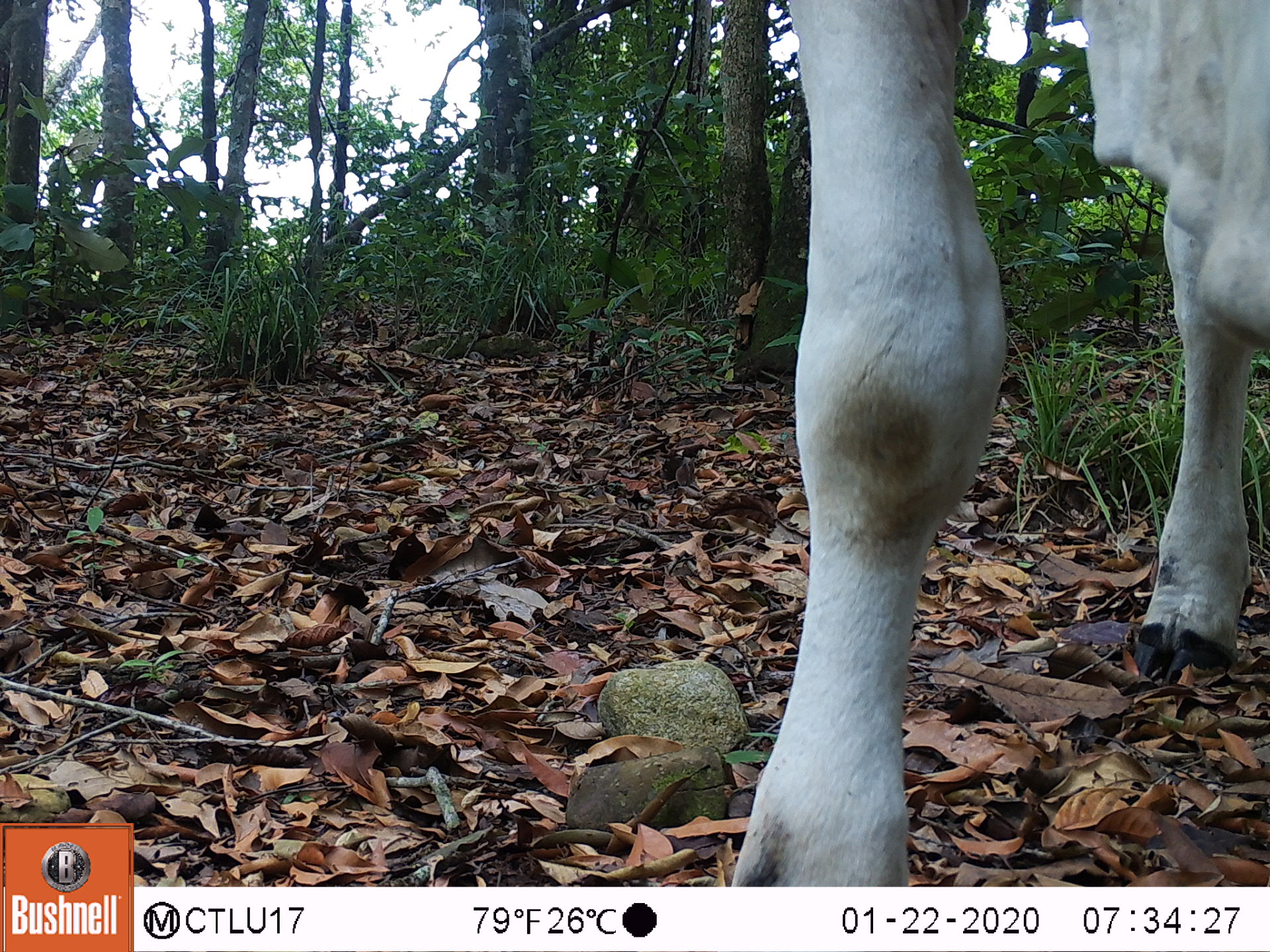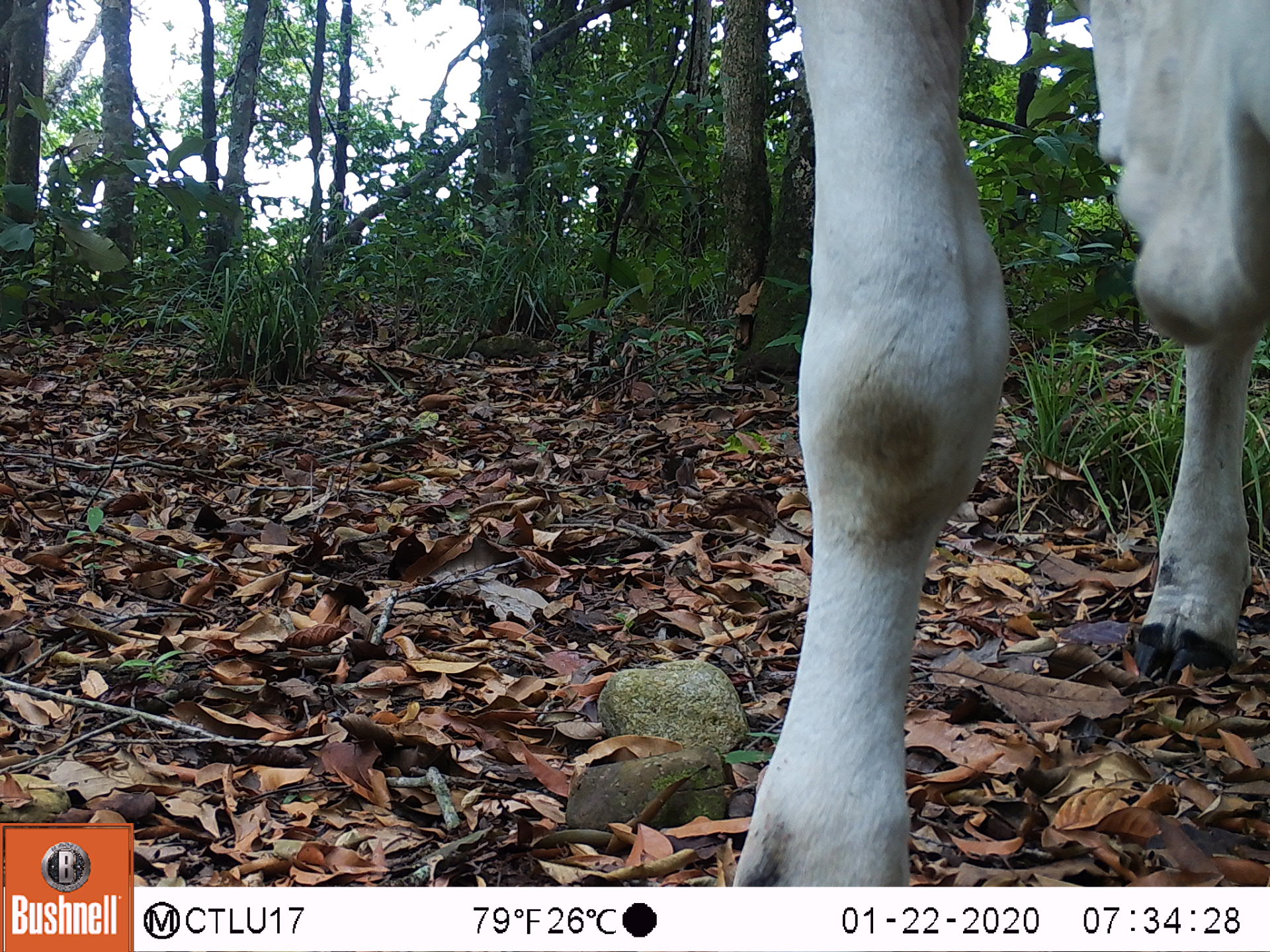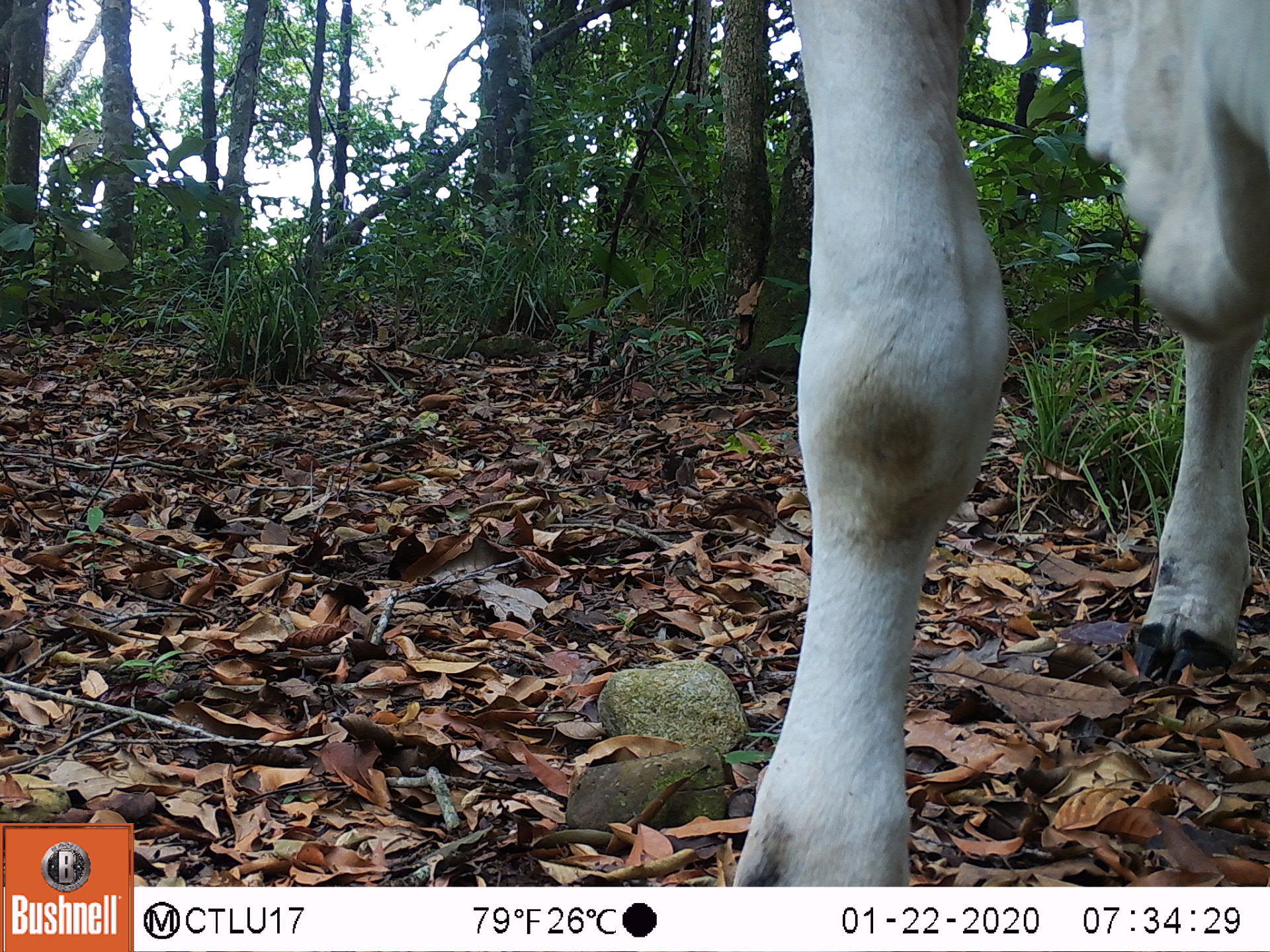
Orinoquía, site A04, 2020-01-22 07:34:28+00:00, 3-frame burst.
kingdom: Animalia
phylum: Chordata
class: Mammalia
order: Artiodactyla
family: Bovidae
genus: Bos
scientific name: Bos taurus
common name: cow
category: cattle